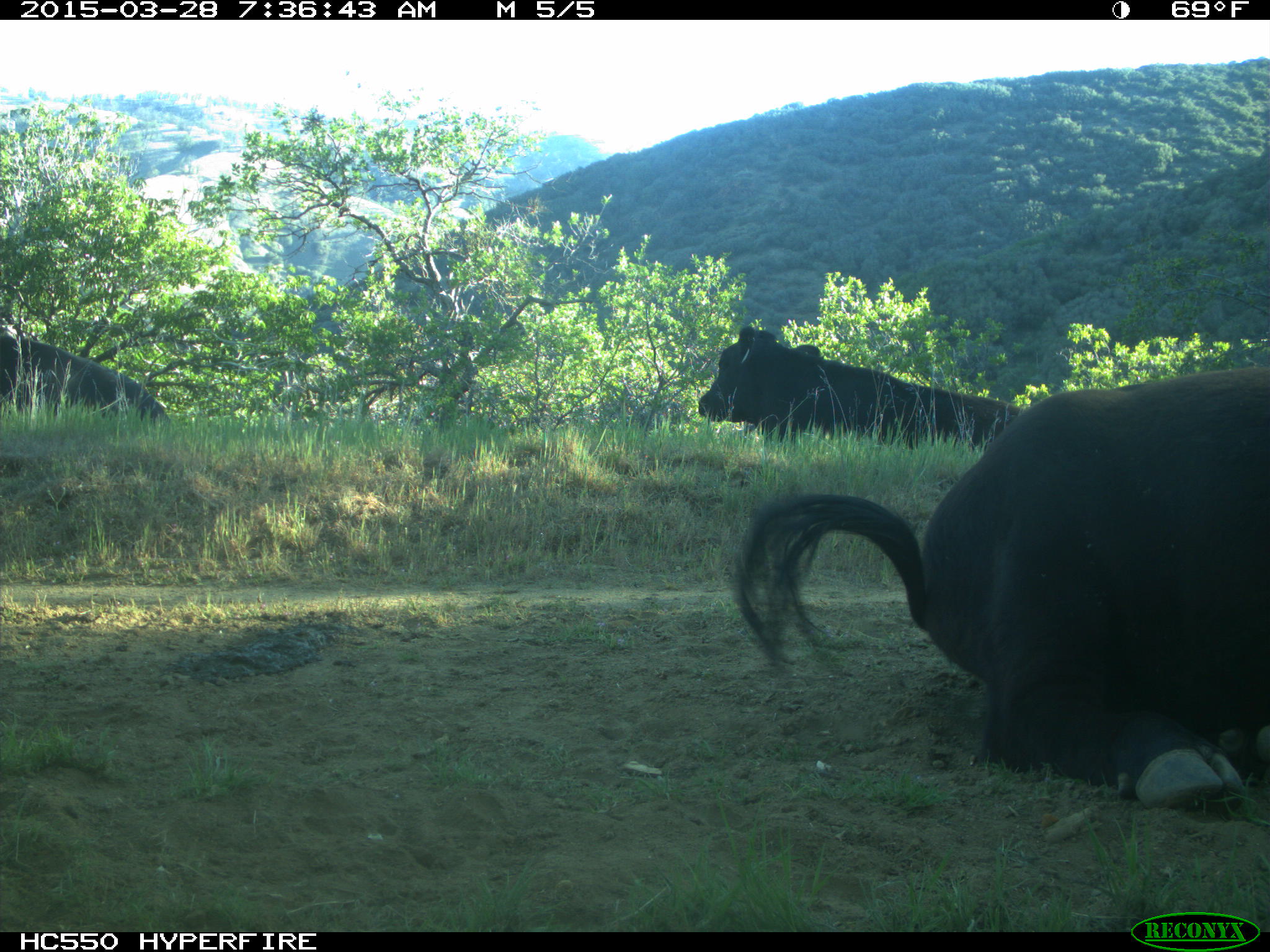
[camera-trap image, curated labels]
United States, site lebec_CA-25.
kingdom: Animalia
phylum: Chordata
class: Mammalia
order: Artiodactyla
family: Bovidae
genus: Bos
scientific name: Bos taurus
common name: domestic cow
Bos taurus (domestic cow).